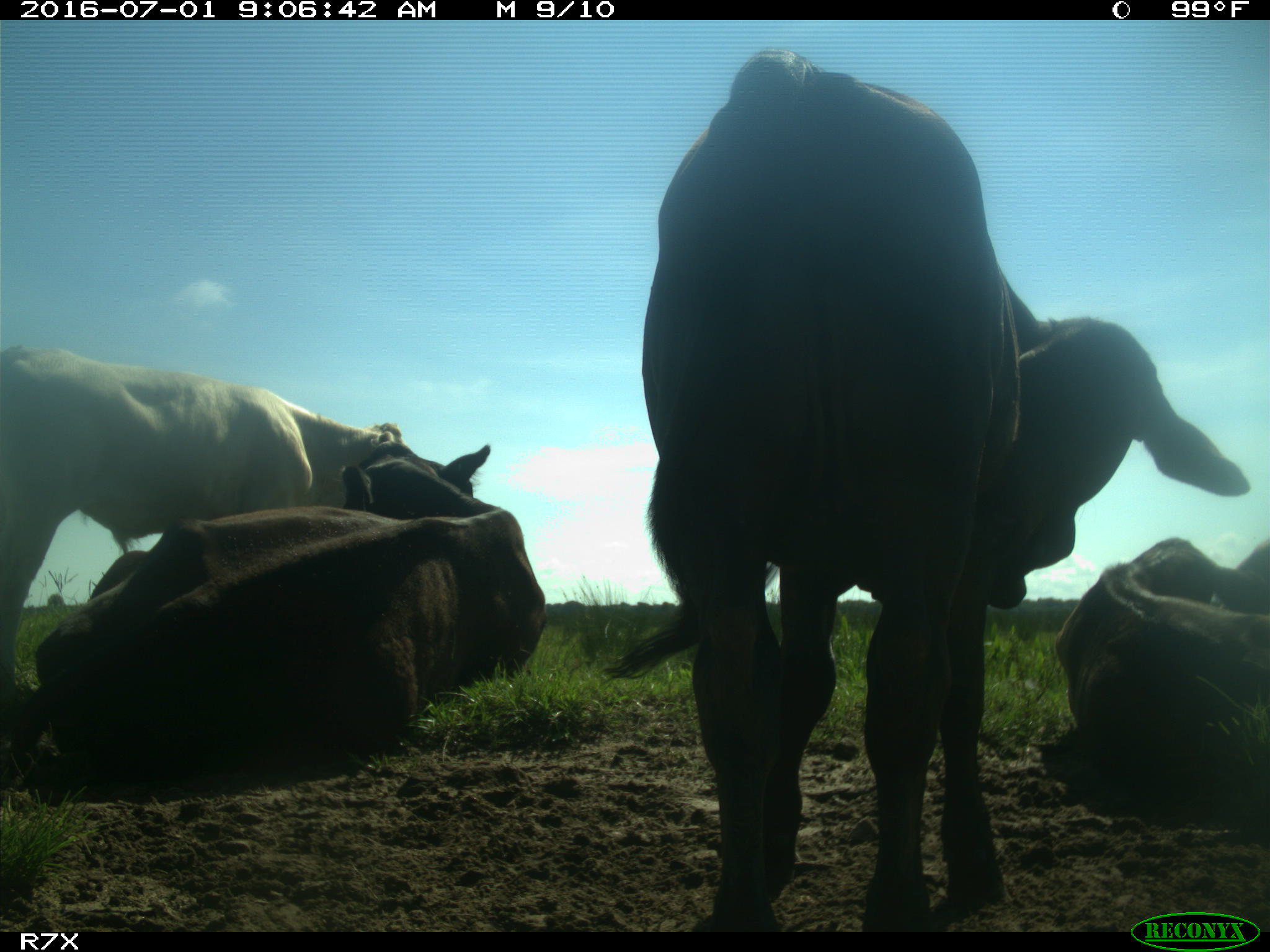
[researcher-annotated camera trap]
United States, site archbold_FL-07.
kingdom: Animalia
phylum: Chordata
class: Mammalia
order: Artiodactyla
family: Bovidae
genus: Bos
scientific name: Bos taurus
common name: domestic cow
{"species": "Bos taurus (domestic cow)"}